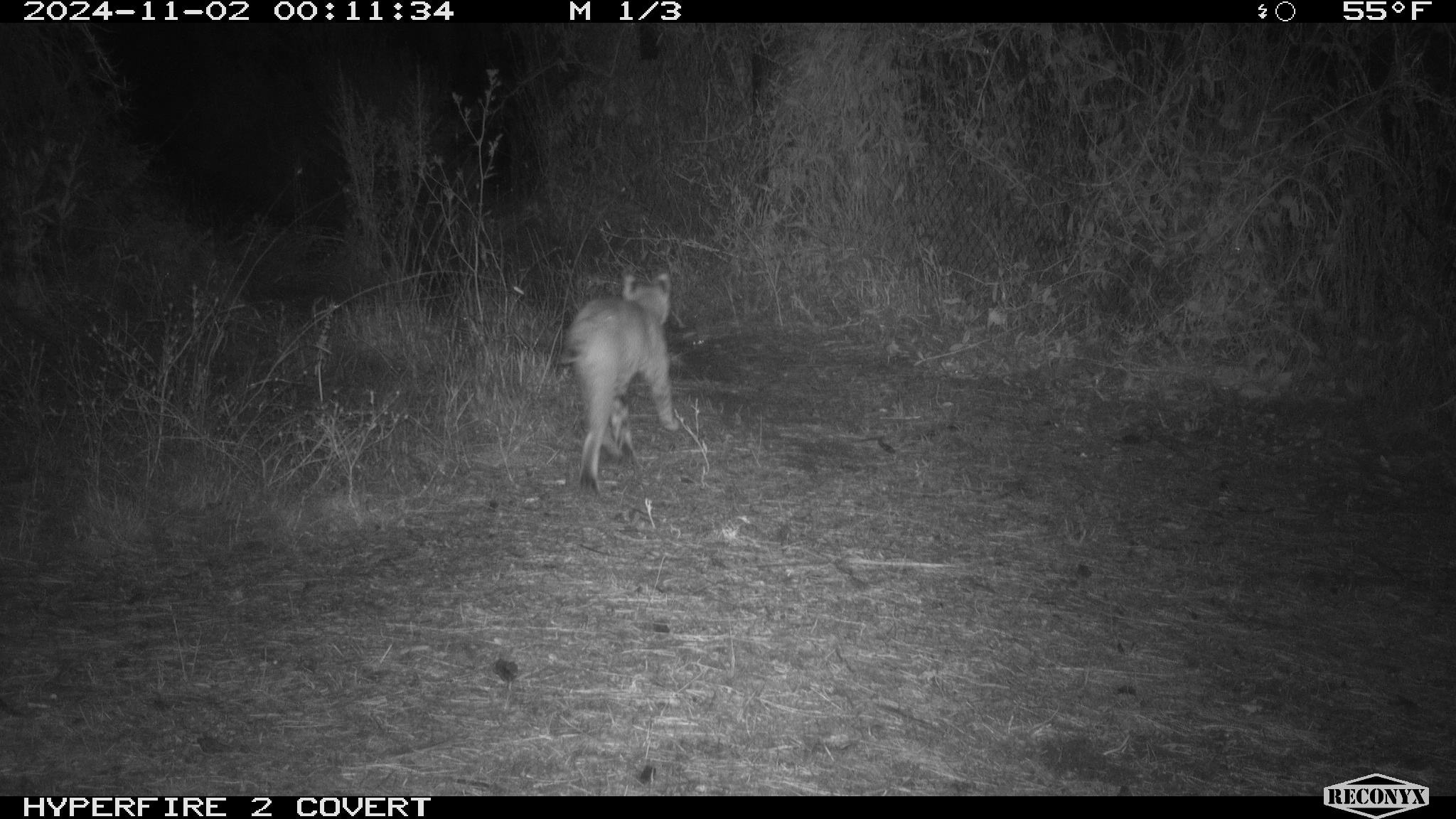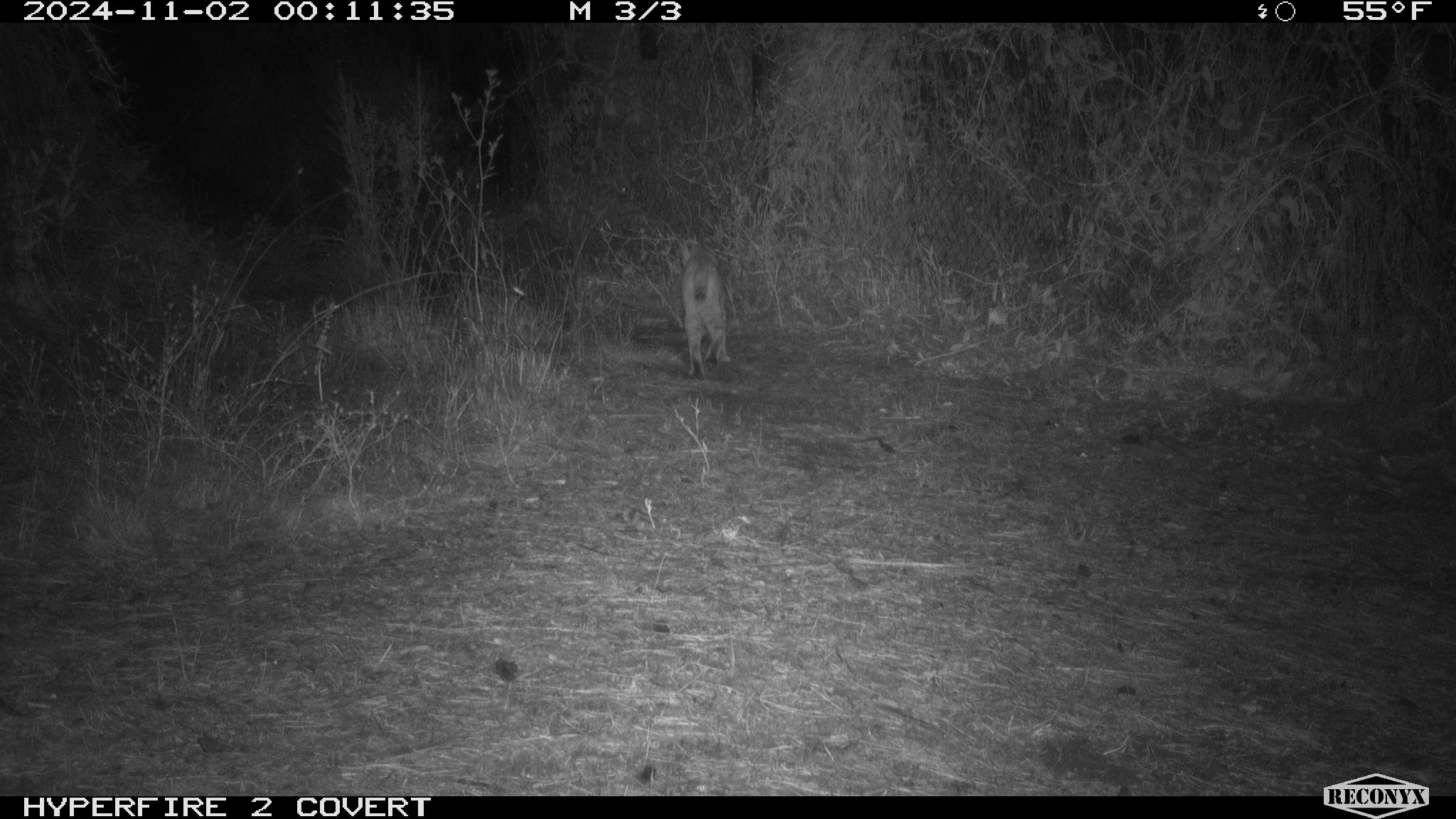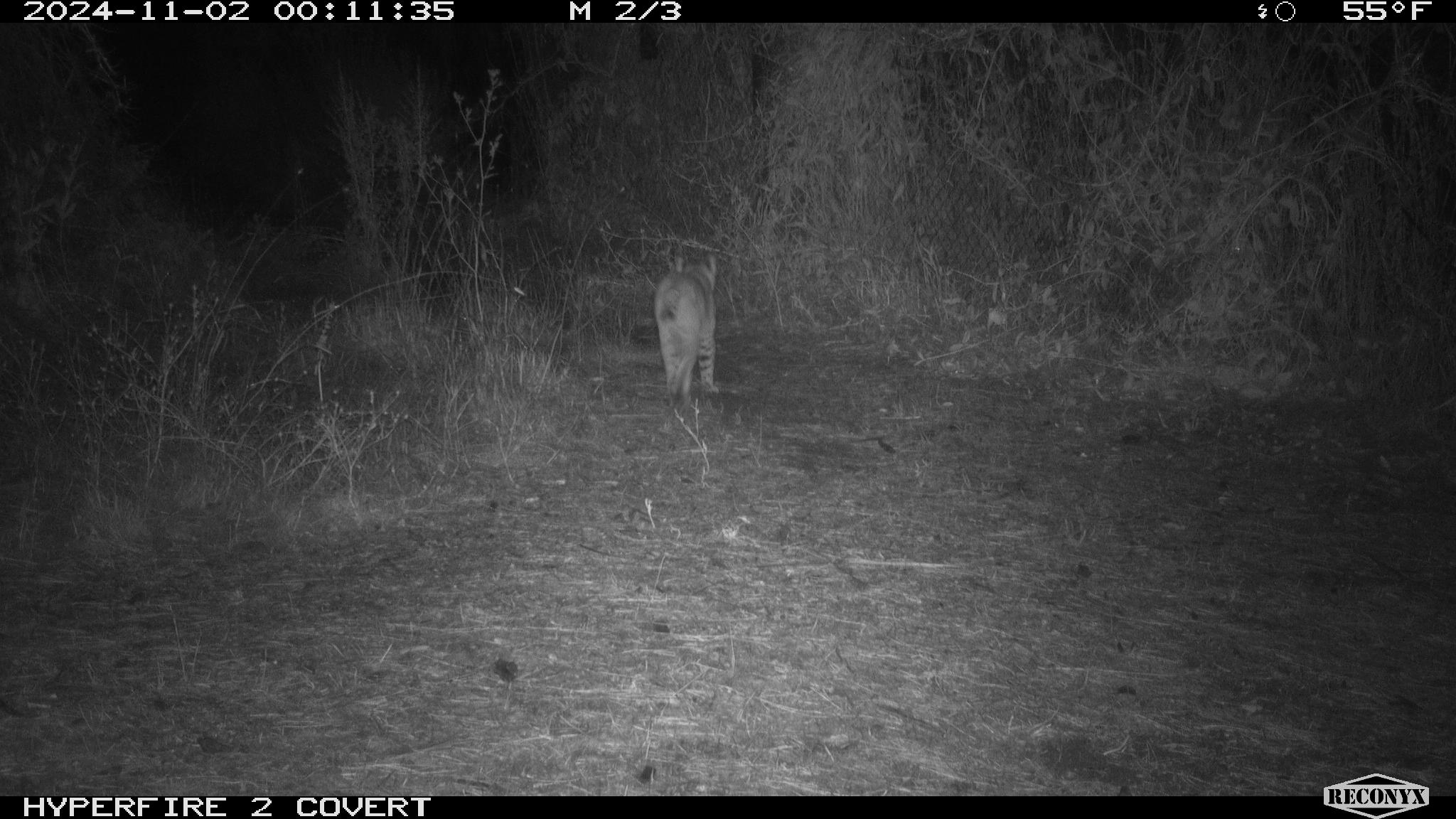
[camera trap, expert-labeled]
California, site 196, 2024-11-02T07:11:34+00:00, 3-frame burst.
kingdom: Animalia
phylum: Chordata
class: Mammalia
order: Carnivora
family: Felidae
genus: Lynx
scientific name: Lynx rufus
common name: bobcat